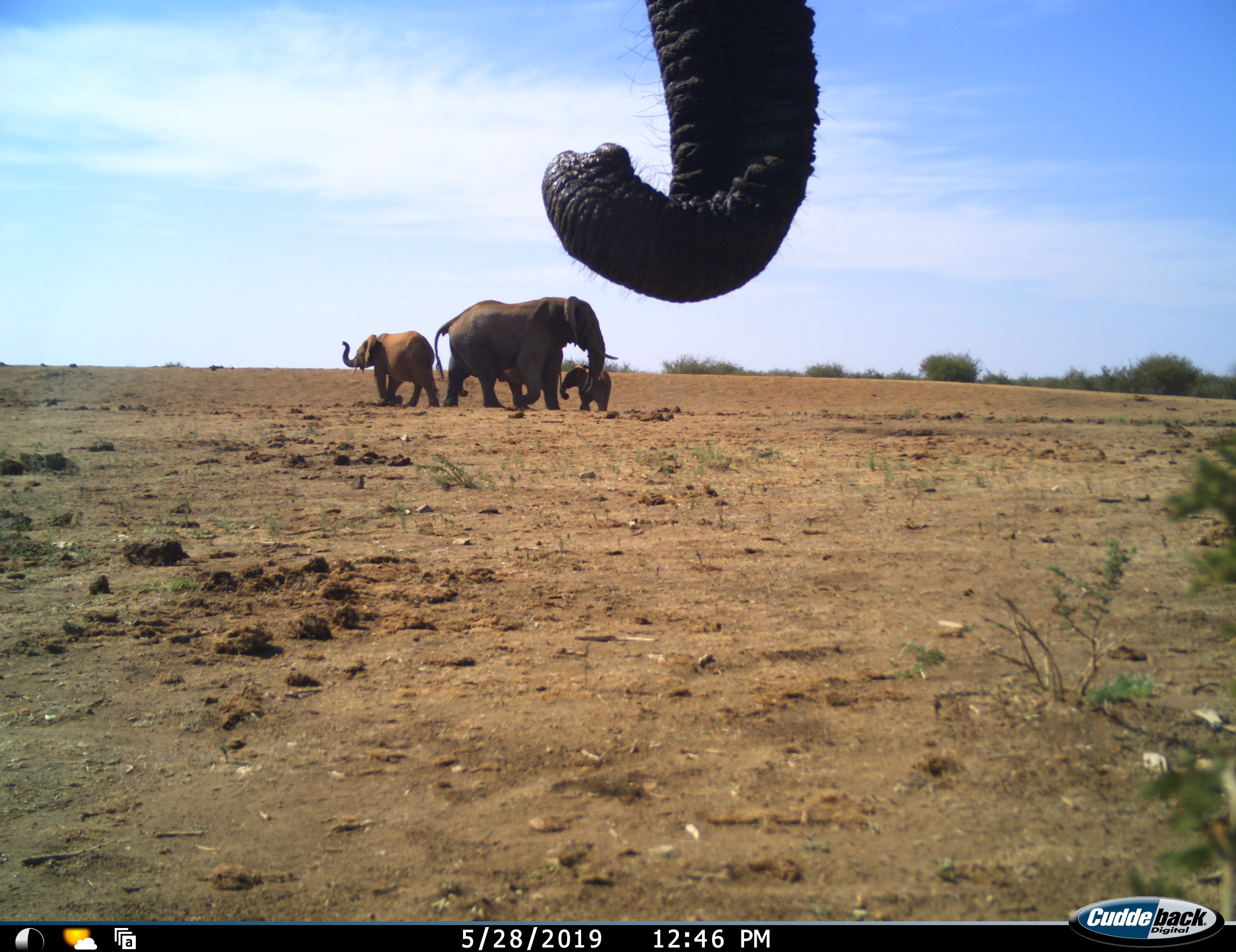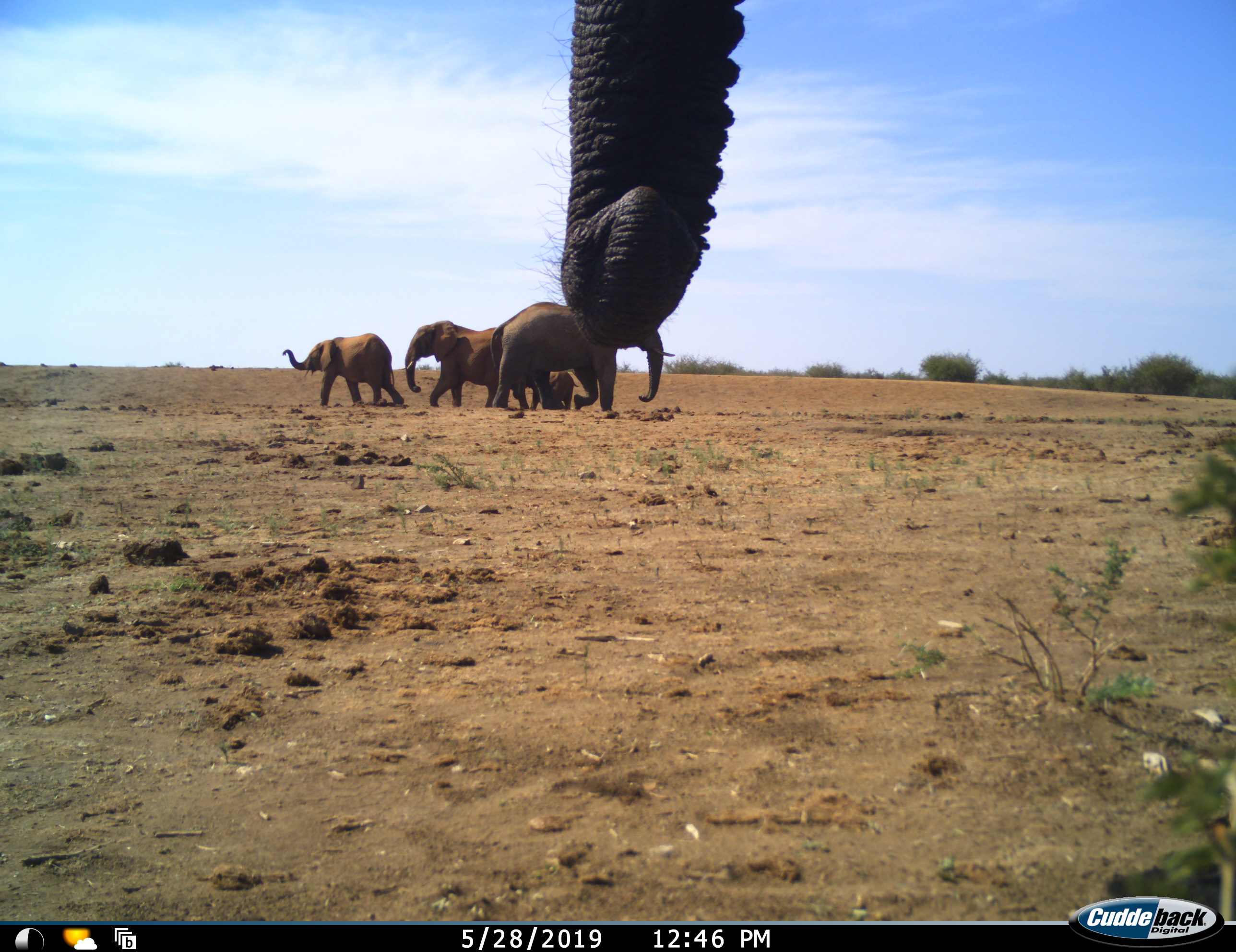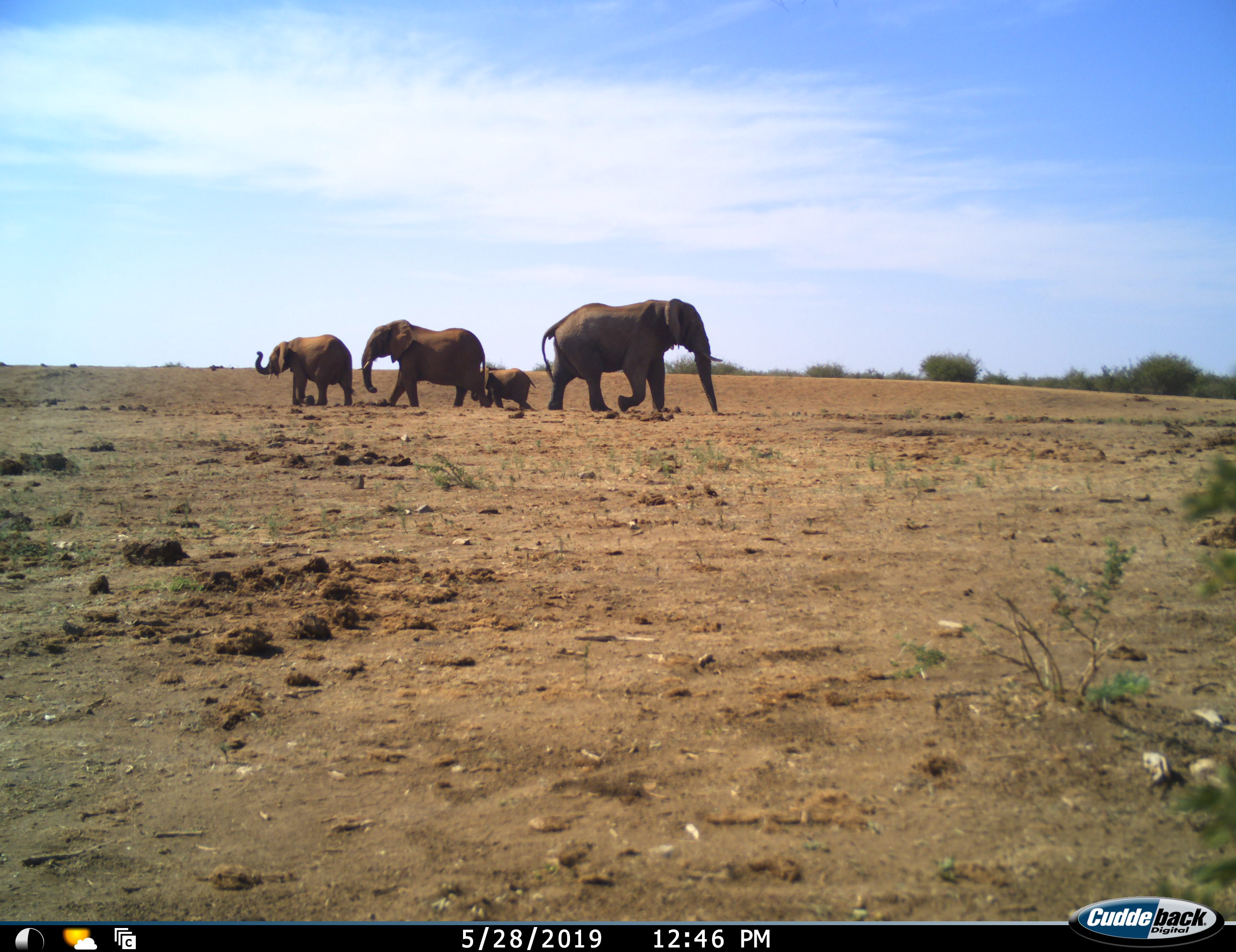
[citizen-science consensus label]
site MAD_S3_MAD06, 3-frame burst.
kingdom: Animalia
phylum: Chordata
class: Mammalia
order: Proboscidea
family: Elephantidae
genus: Loxodonta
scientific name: Loxodonta africana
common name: african bush elephant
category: elephant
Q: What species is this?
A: Elephant (african bush elephant) (Loxodonta africana).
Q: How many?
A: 5.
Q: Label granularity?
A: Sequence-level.